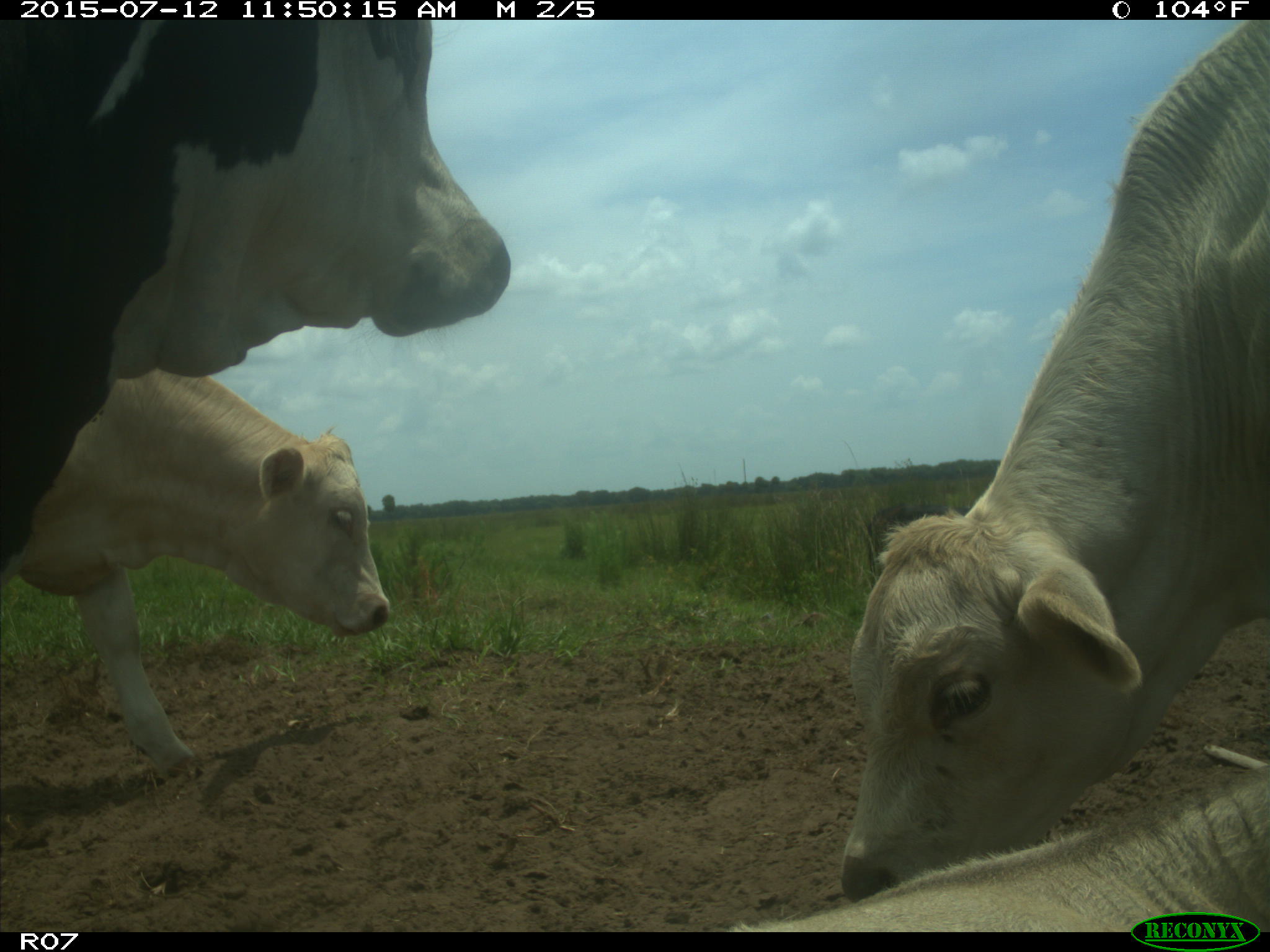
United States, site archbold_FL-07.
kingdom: Animalia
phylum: Chordata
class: Mammalia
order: Artiodactyla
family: Bovidae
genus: Bos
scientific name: Bos taurus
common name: domestic cow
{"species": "Bos taurus (domestic cow)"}